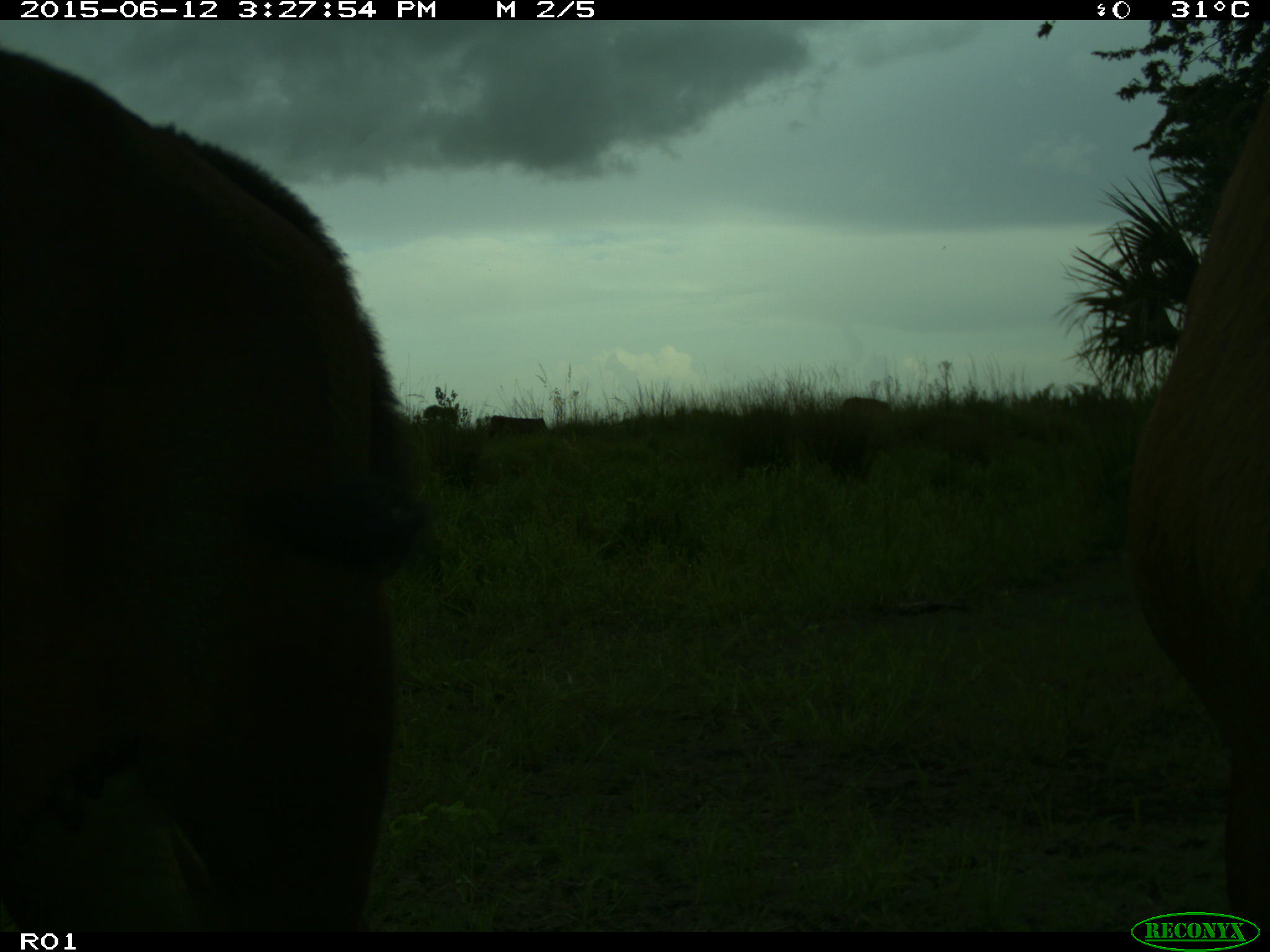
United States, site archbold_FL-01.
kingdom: Animalia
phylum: Chordata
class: Mammalia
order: Artiodactyla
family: Bovidae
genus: Bos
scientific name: Bos taurus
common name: domestic cow